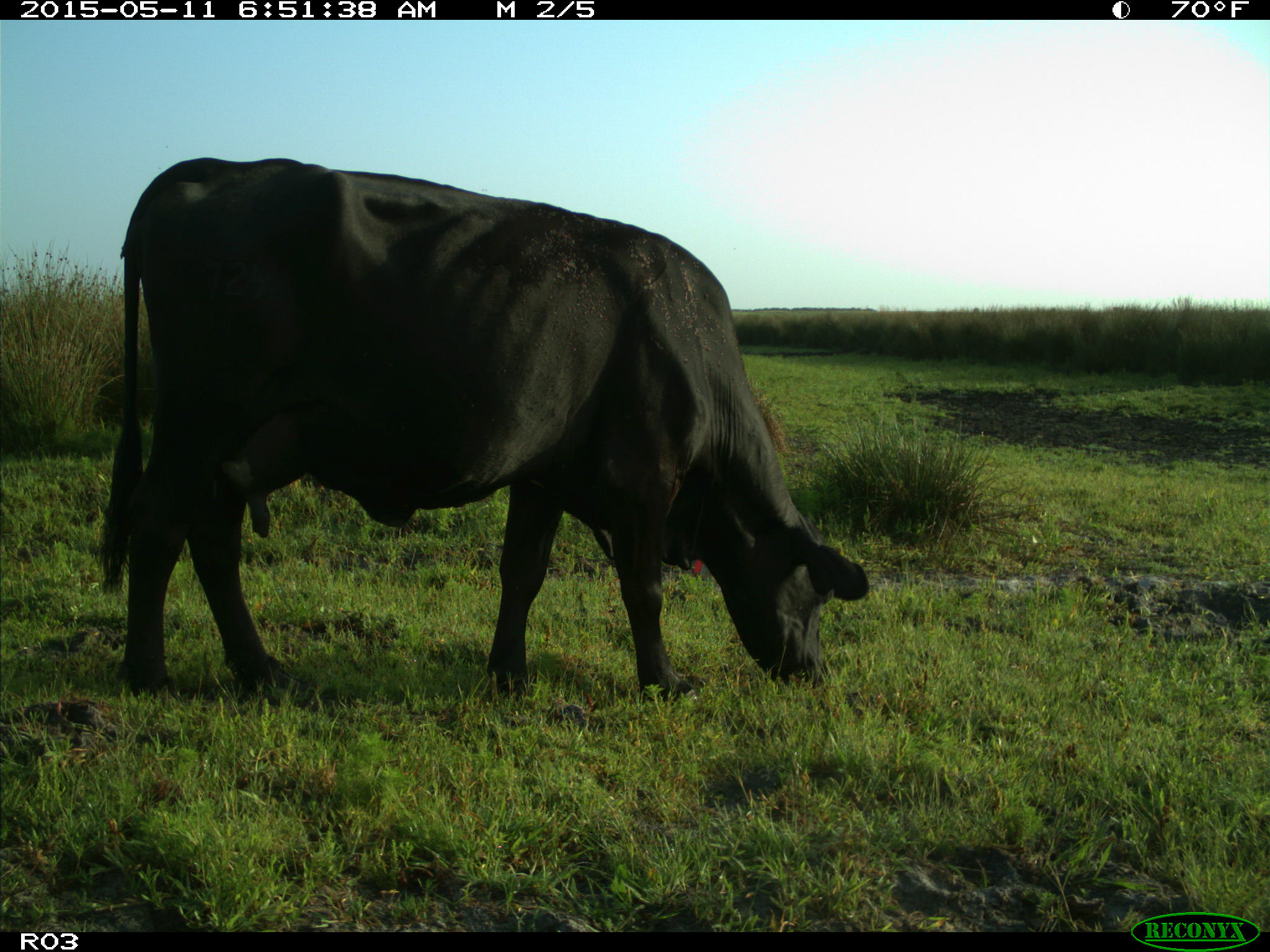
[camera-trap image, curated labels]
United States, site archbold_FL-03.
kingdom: Animalia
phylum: Chordata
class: Mammalia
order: Artiodactyla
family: Bovidae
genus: Bos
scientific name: Bos taurus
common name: domestic cow